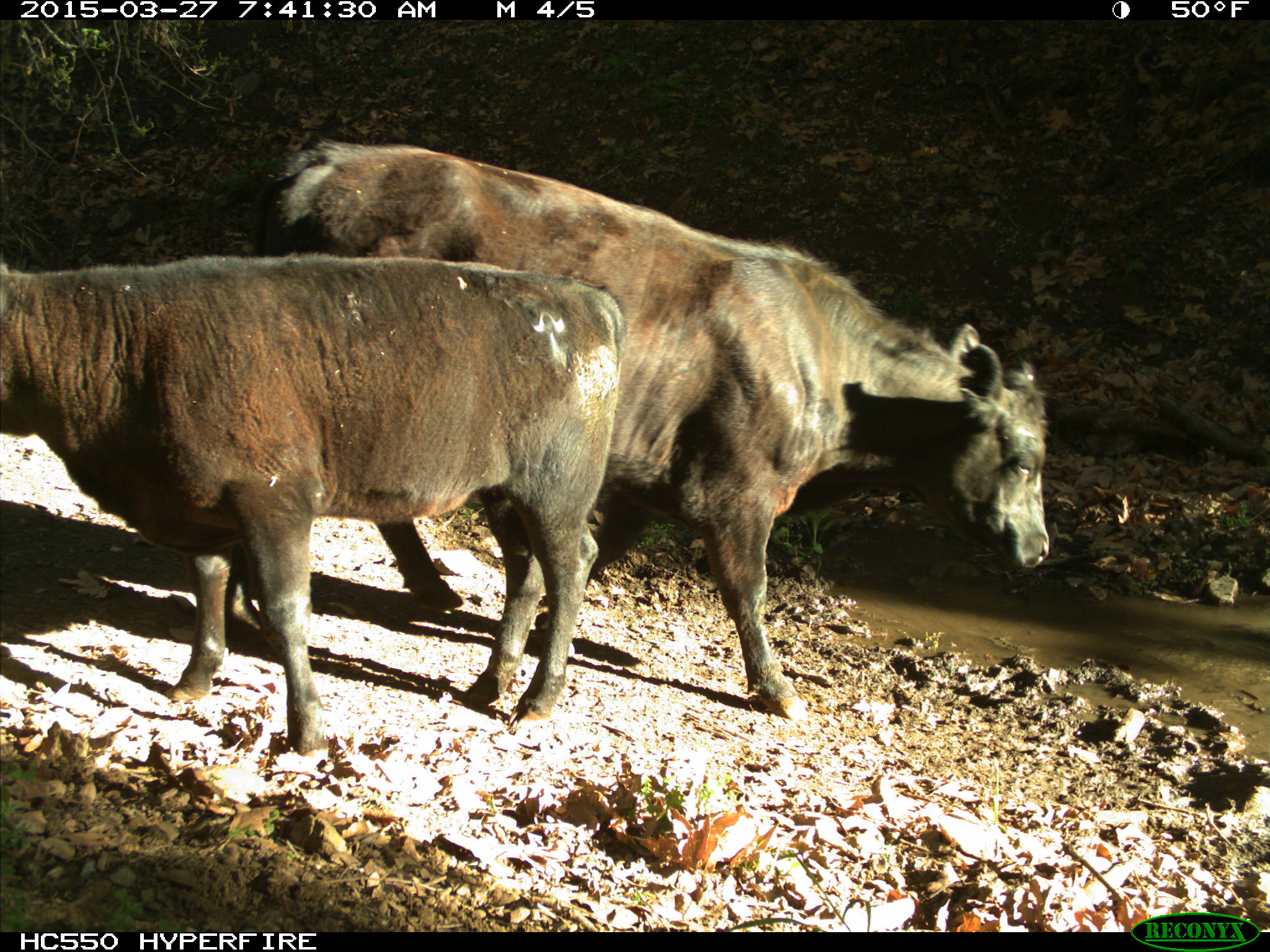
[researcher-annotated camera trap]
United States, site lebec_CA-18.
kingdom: Animalia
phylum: Chordata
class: Mammalia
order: Artiodactyla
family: Bovidae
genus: Bos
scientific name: Bos taurus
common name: domestic cow